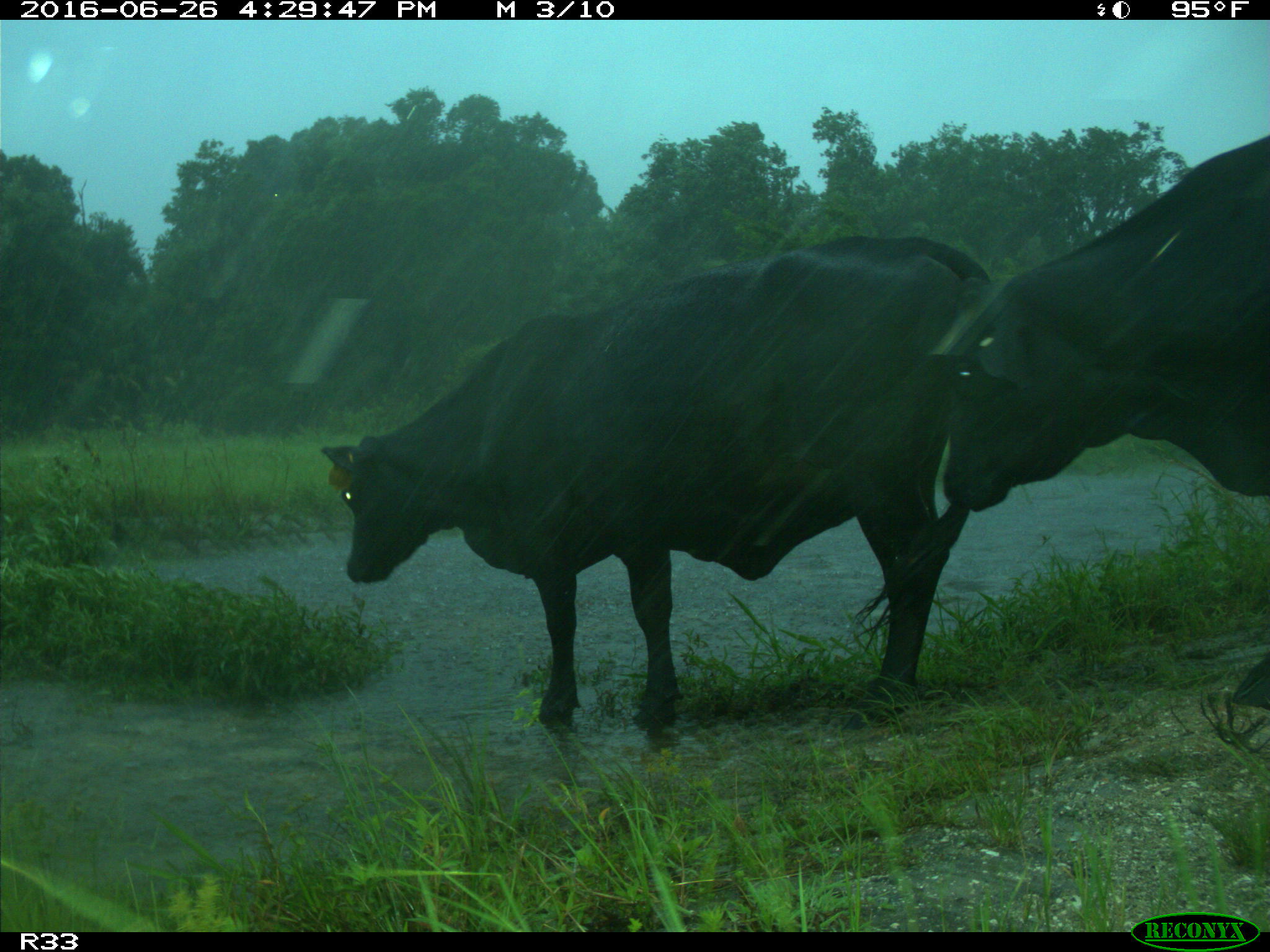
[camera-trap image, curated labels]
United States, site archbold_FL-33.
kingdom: Animalia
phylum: Chordata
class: Mammalia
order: Artiodactyla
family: Bovidae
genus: Bos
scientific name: Bos taurus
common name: domestic cow